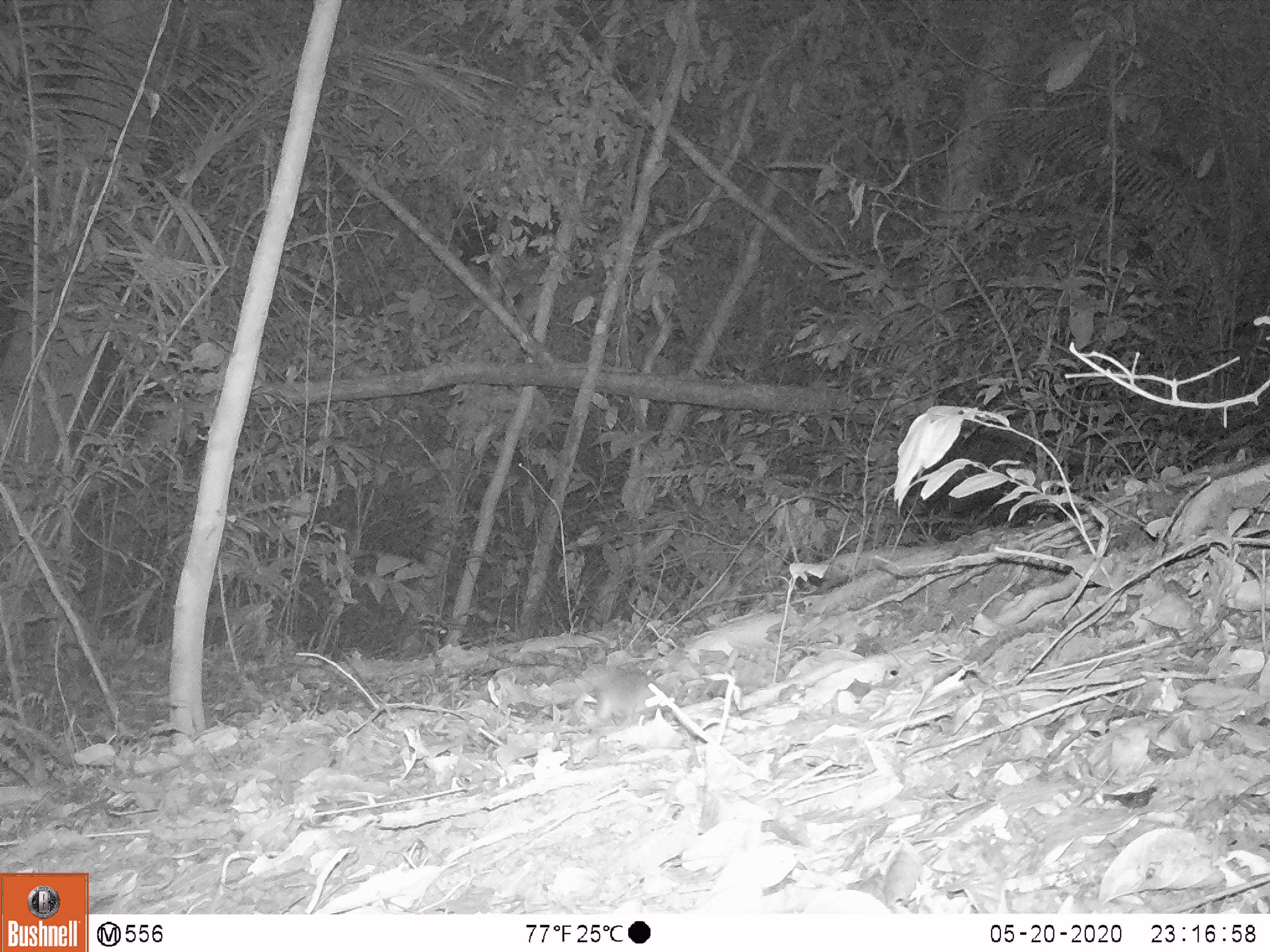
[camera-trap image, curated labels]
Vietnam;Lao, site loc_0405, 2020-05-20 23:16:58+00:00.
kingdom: Animalia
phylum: Chordata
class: Mammalia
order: Rodentia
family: Muridae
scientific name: Muridae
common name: old-world mice and rats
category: unidentified murid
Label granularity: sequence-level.